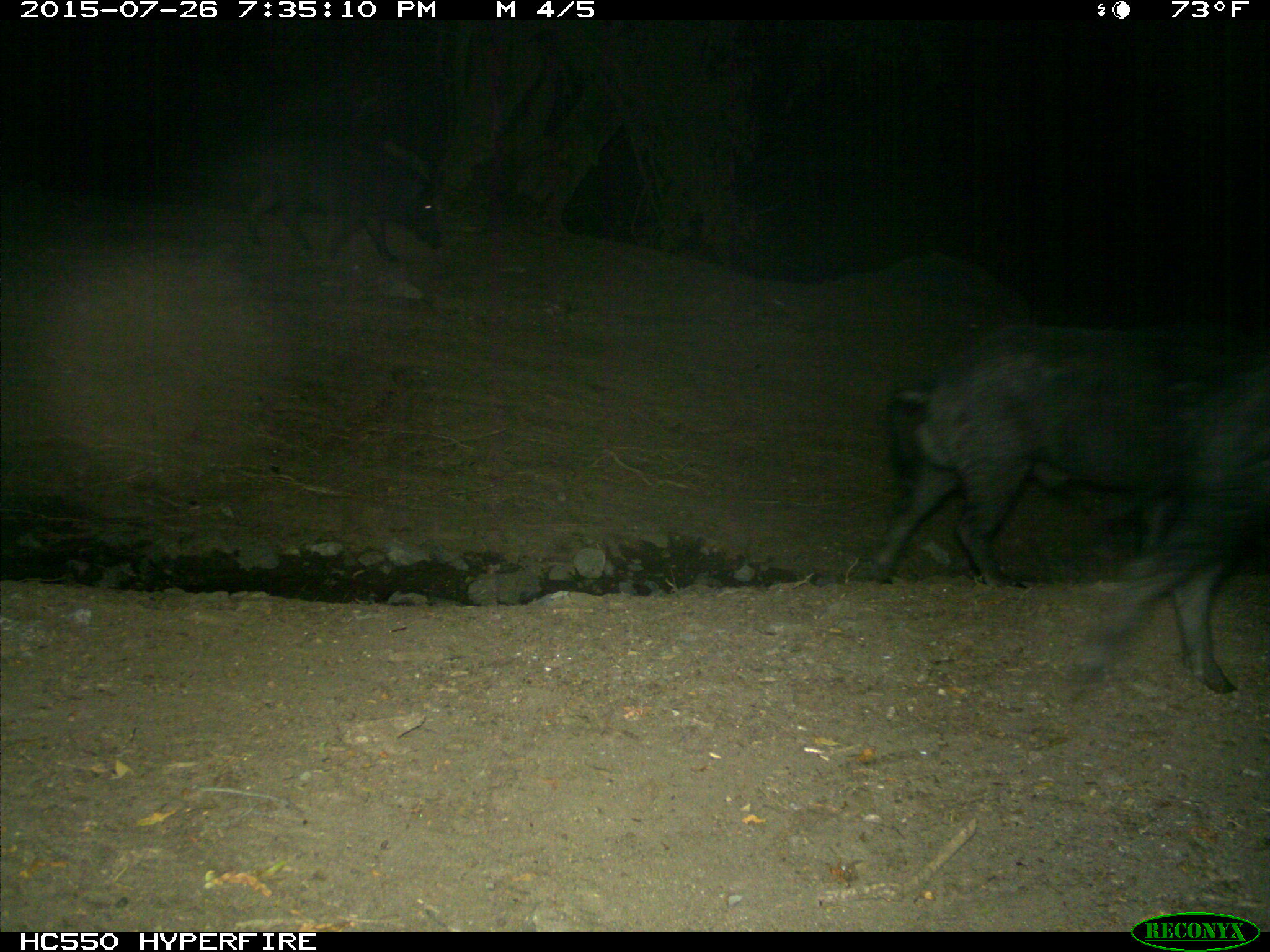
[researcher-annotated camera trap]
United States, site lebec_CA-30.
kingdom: Animalia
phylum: Chordata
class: Mammalia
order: Artiodactyla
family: Suidae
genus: Sus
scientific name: Sus scrofa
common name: wild boar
Sus scrofa (wild boar).